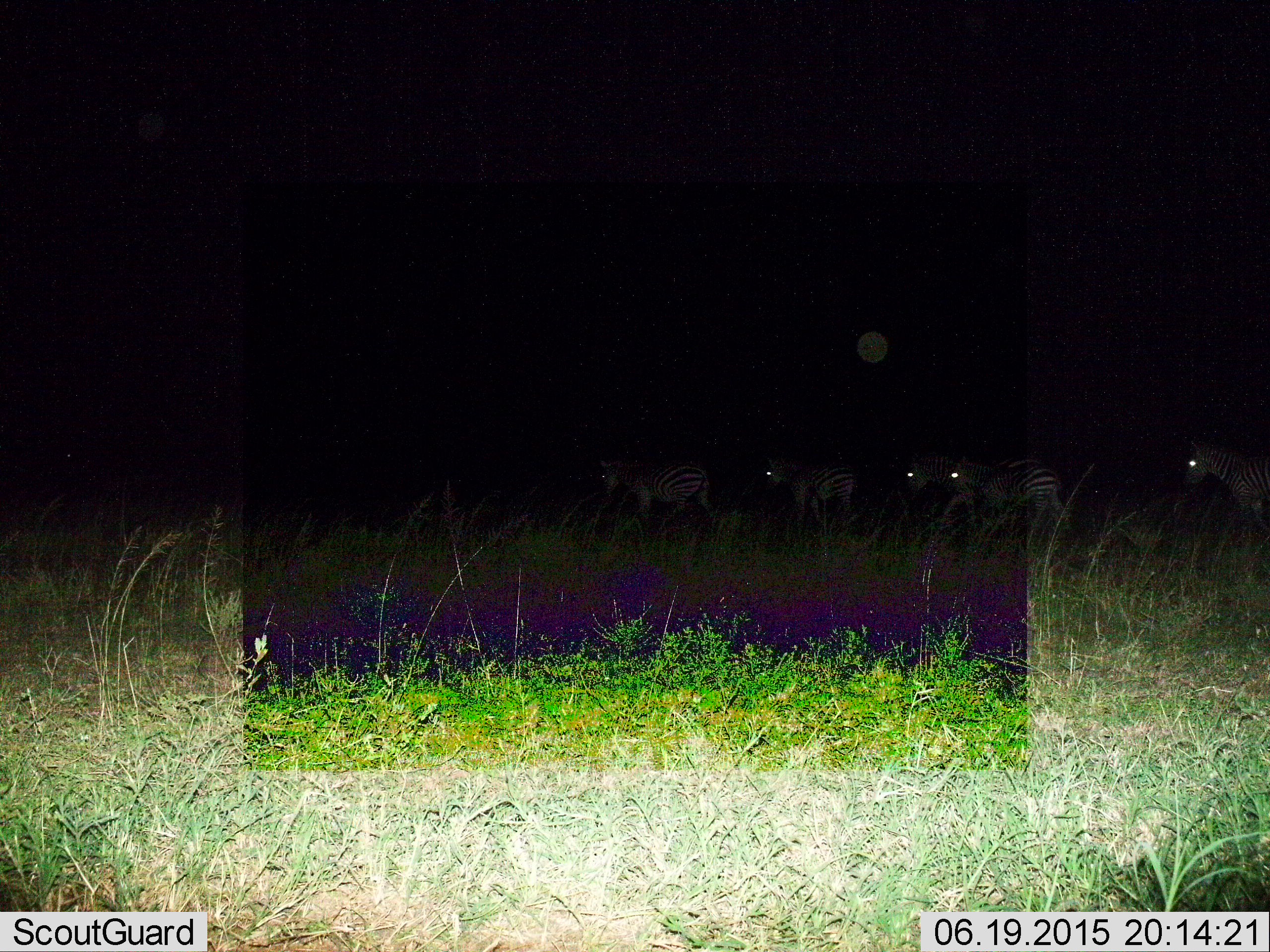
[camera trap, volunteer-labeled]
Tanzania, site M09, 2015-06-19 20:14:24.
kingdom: Animalia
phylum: Chordata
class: Mammalia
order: Perissodactyla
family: Equidae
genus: Equus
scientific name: Equus quagga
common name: plains zebra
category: zebra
Zebra (plains zebra) (Equus quagga), count 5. Behavior (volunteer vote fractions): standing 20%, resting 0%, moving 90%, interacting 0%. Young present (vote fraction): 0%. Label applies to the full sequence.